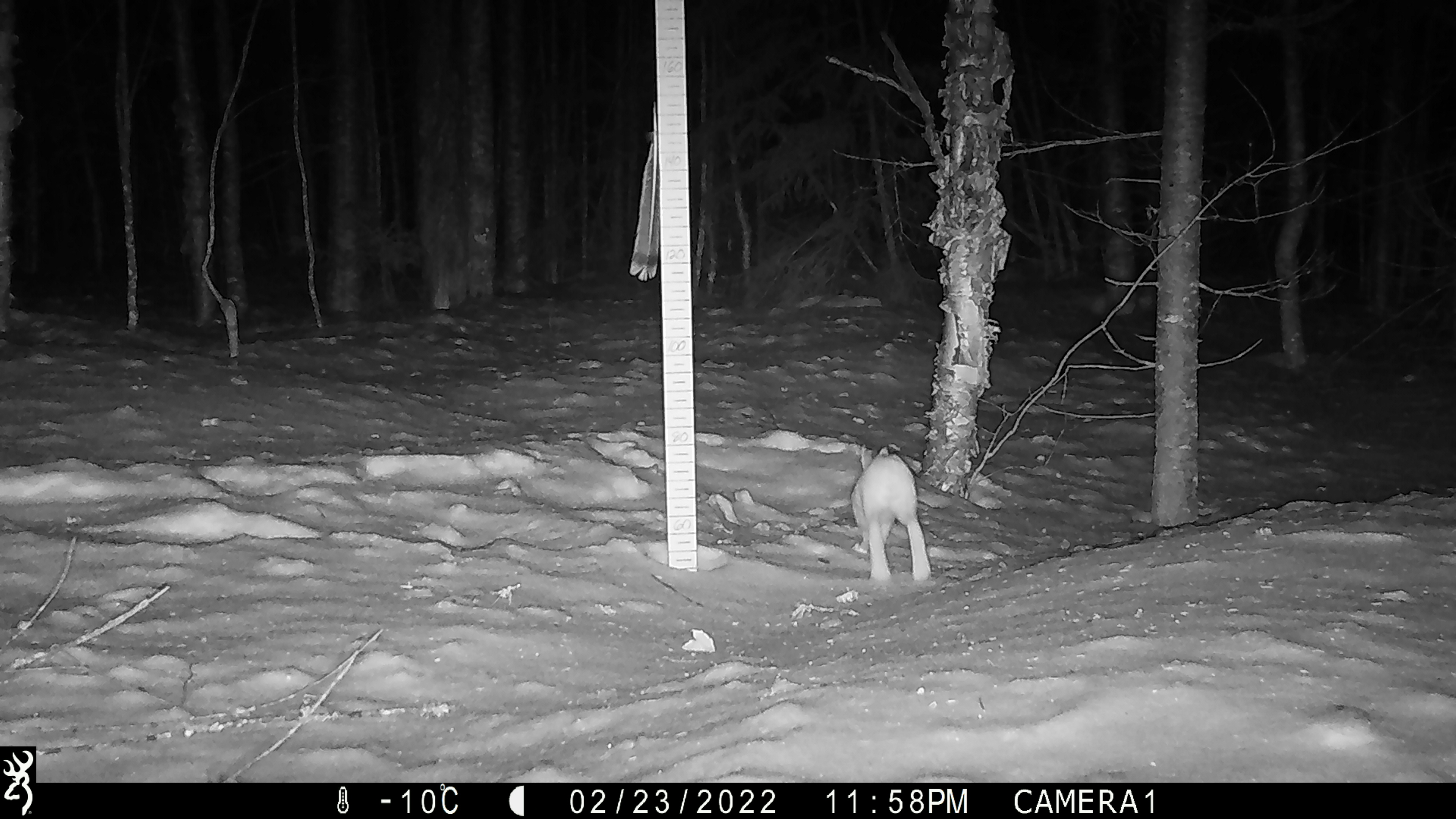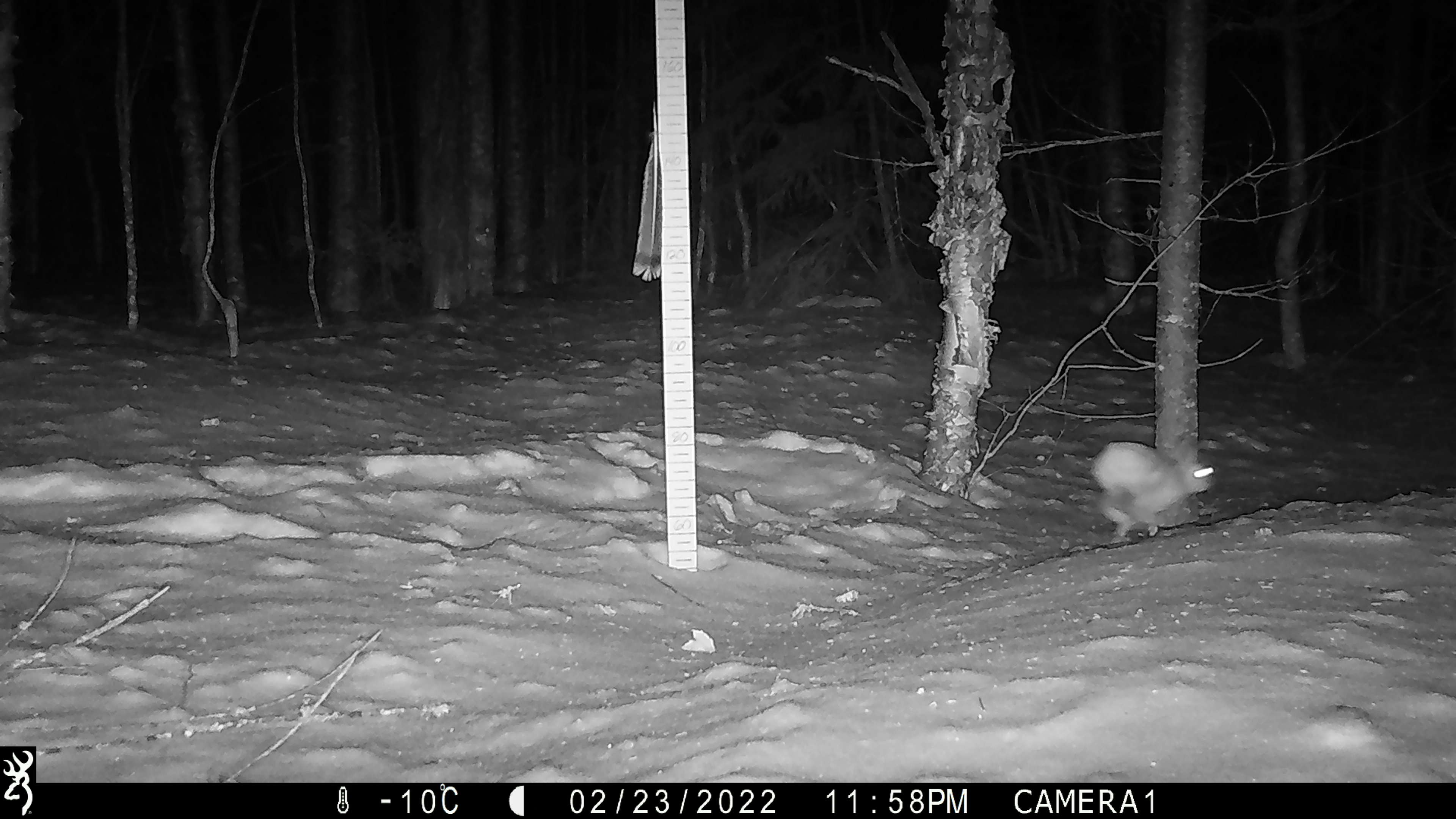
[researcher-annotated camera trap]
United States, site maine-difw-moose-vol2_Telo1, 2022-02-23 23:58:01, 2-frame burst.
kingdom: Animalia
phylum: Chordata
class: Mammalia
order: Lagomorpha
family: Leporidae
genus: Lepus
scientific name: Lepus americanus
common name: snowshoe hare